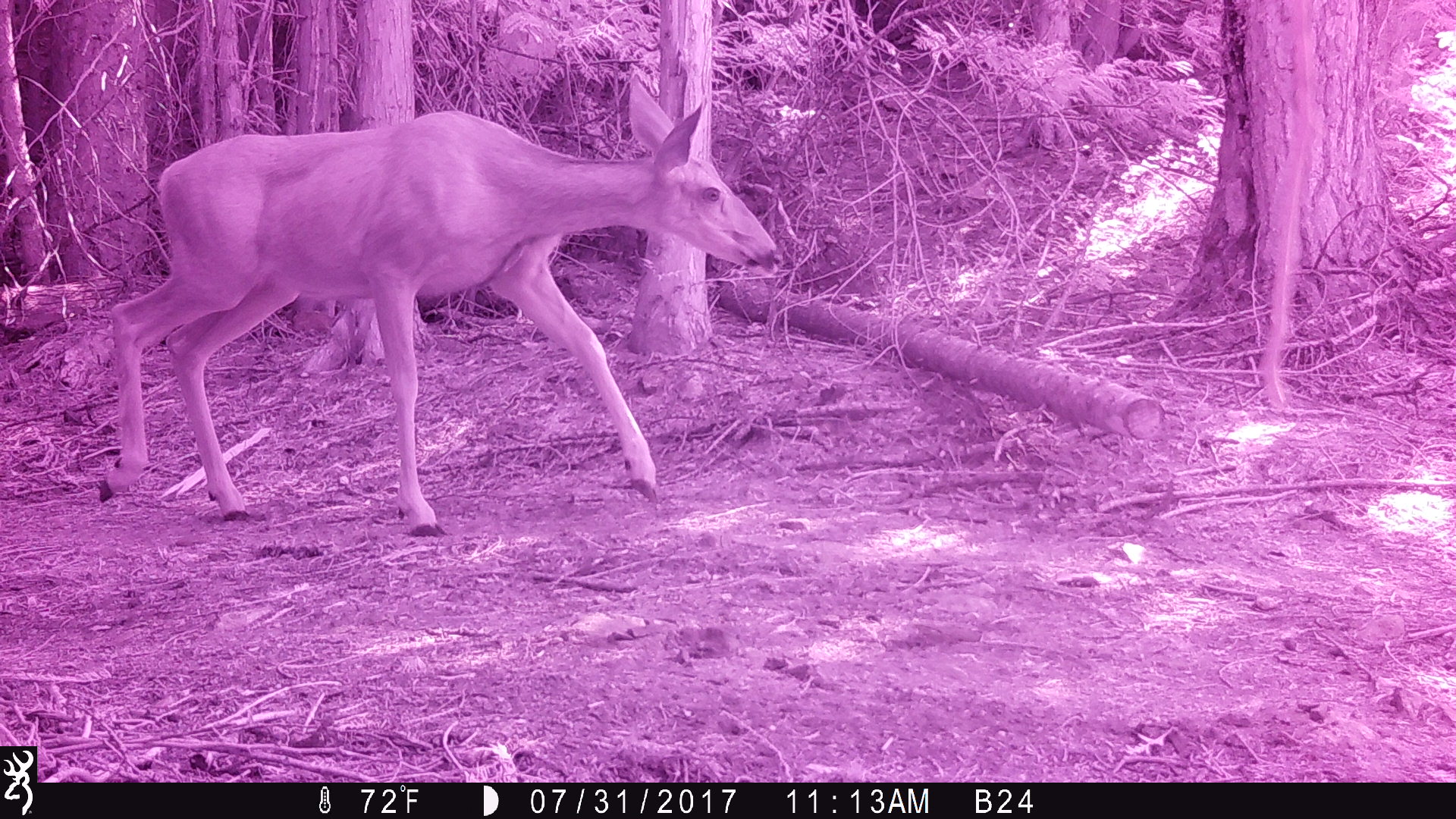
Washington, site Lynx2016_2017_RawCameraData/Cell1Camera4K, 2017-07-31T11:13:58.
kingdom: Animalia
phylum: Chordata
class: Mammalia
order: Artiodactyla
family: Cervidae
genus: Odocoileus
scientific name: Odocoileus hemionus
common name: mule deer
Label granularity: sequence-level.